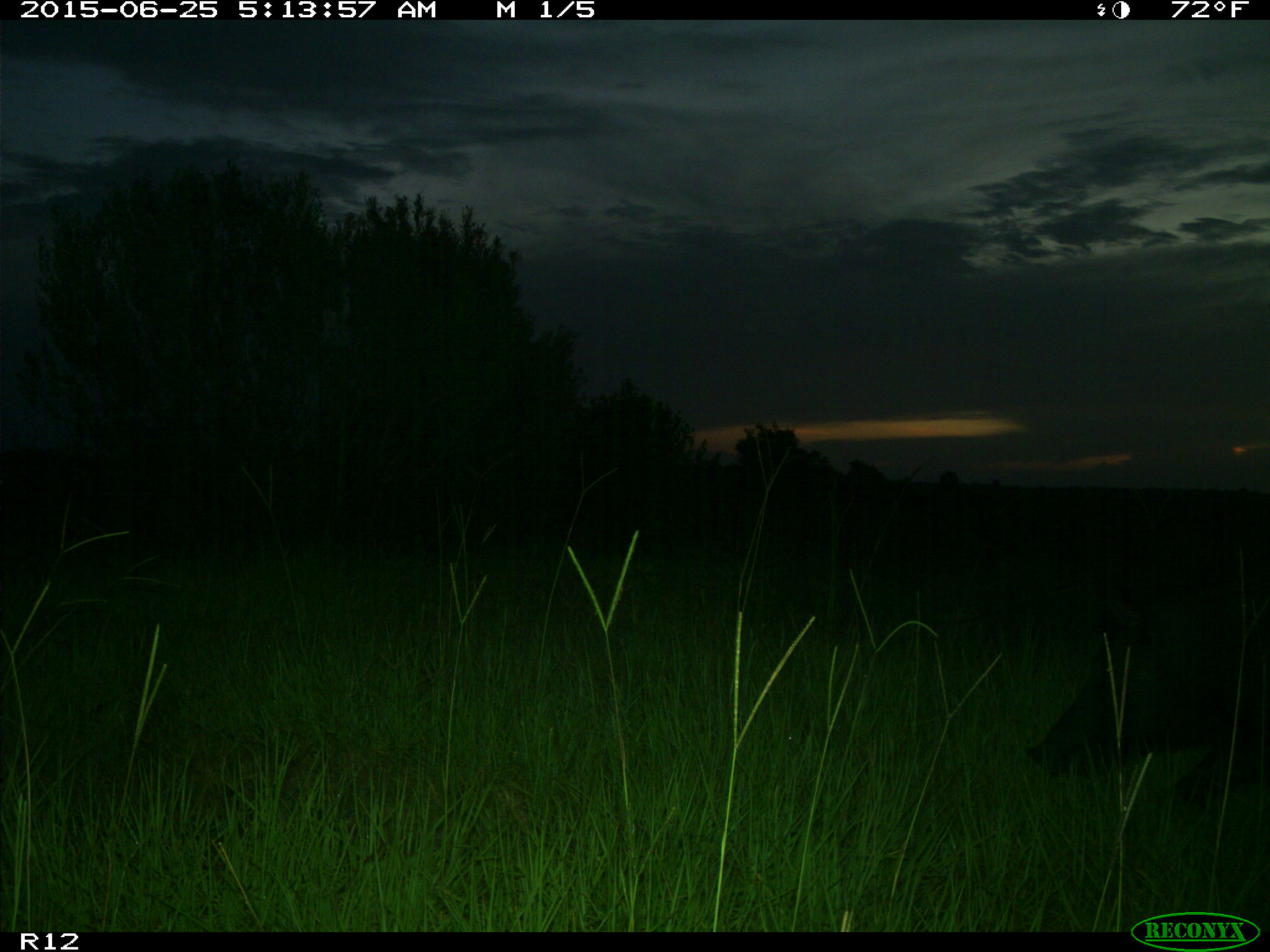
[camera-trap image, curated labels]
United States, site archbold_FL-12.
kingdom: Animalia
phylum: Chordata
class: Mammalia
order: Artiodactyla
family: Suidae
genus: Sus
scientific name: Sus scrofa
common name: wild boar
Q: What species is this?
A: Sus scrofa (wild boar).